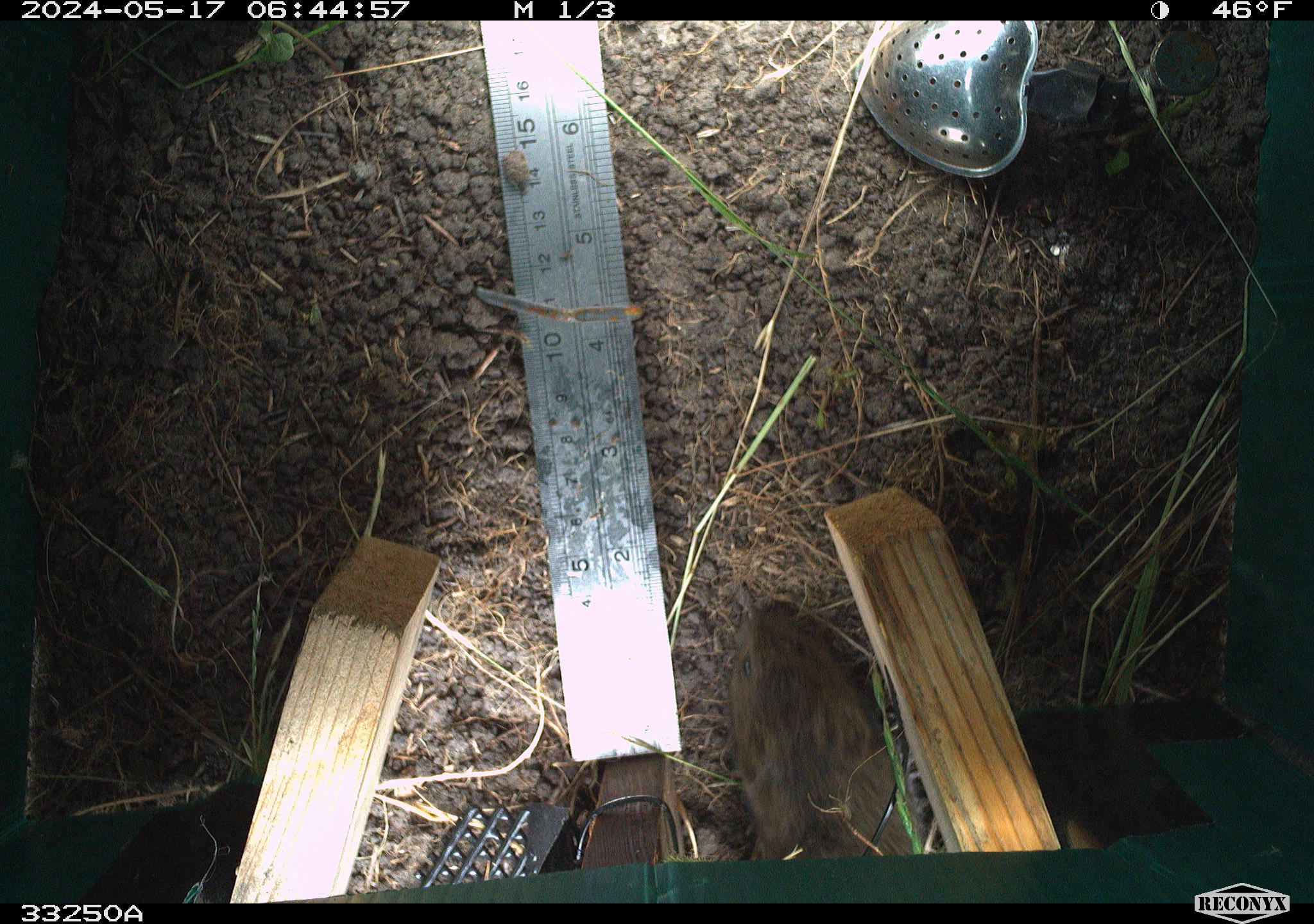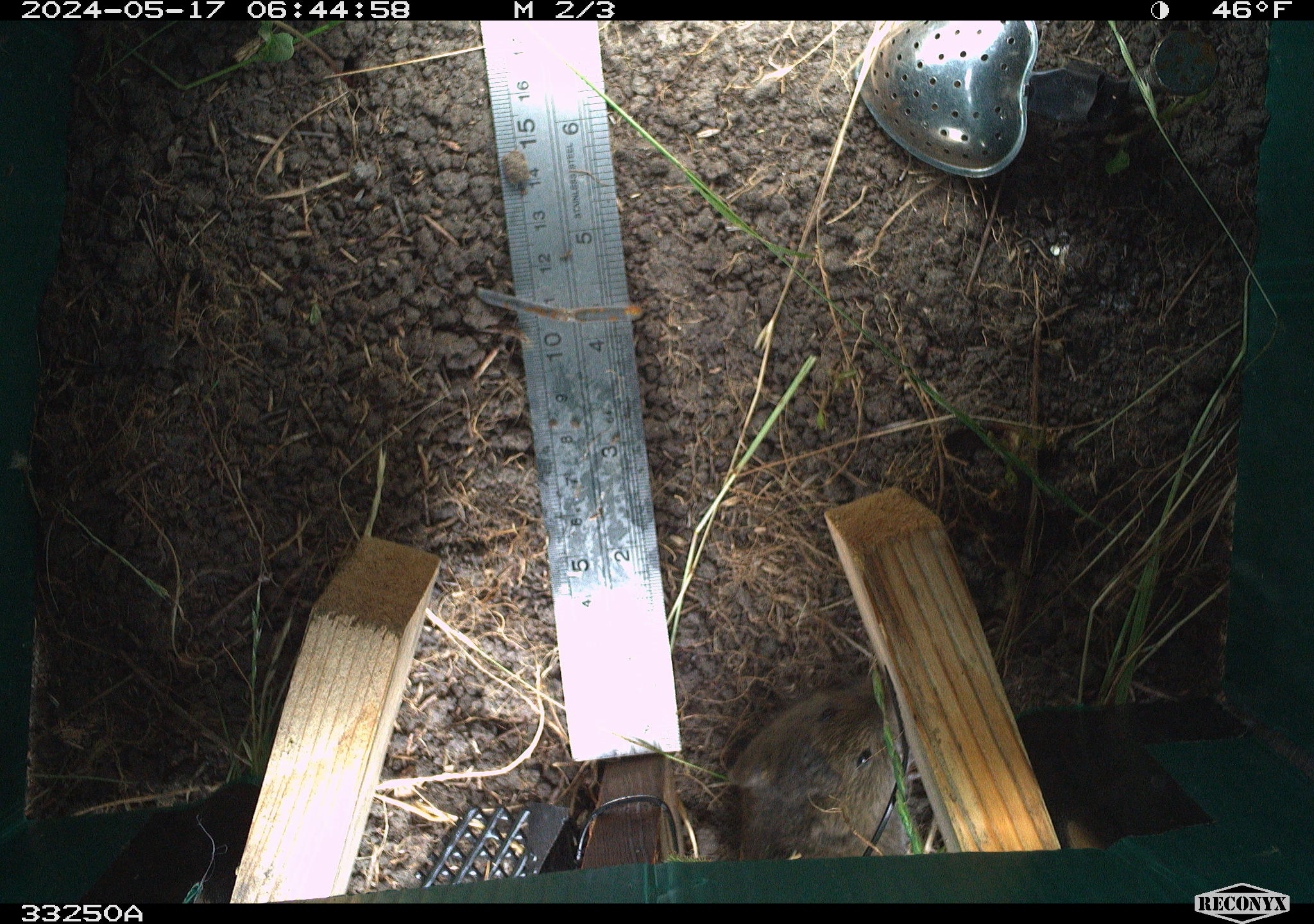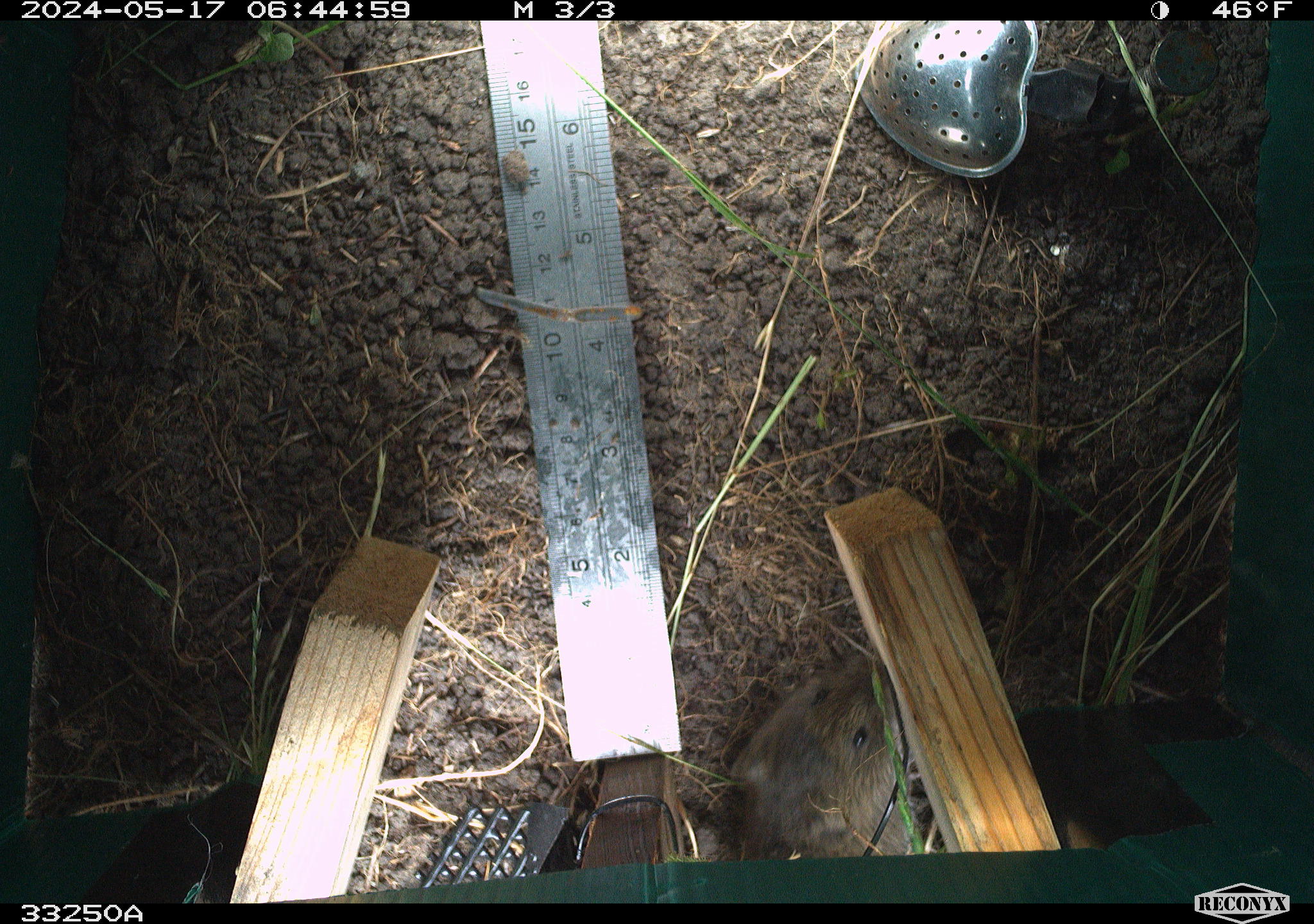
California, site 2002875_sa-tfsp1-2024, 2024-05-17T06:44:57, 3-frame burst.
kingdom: Animalia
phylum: Chordata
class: Mammalia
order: Rodentia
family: Cricetidae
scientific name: Arvicolinae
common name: voles, lemmings, and muskrats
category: arvicolinae subfamily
Arvicolinae subfamily (voles, lemmings, and muskrats) (Arvicolinae).